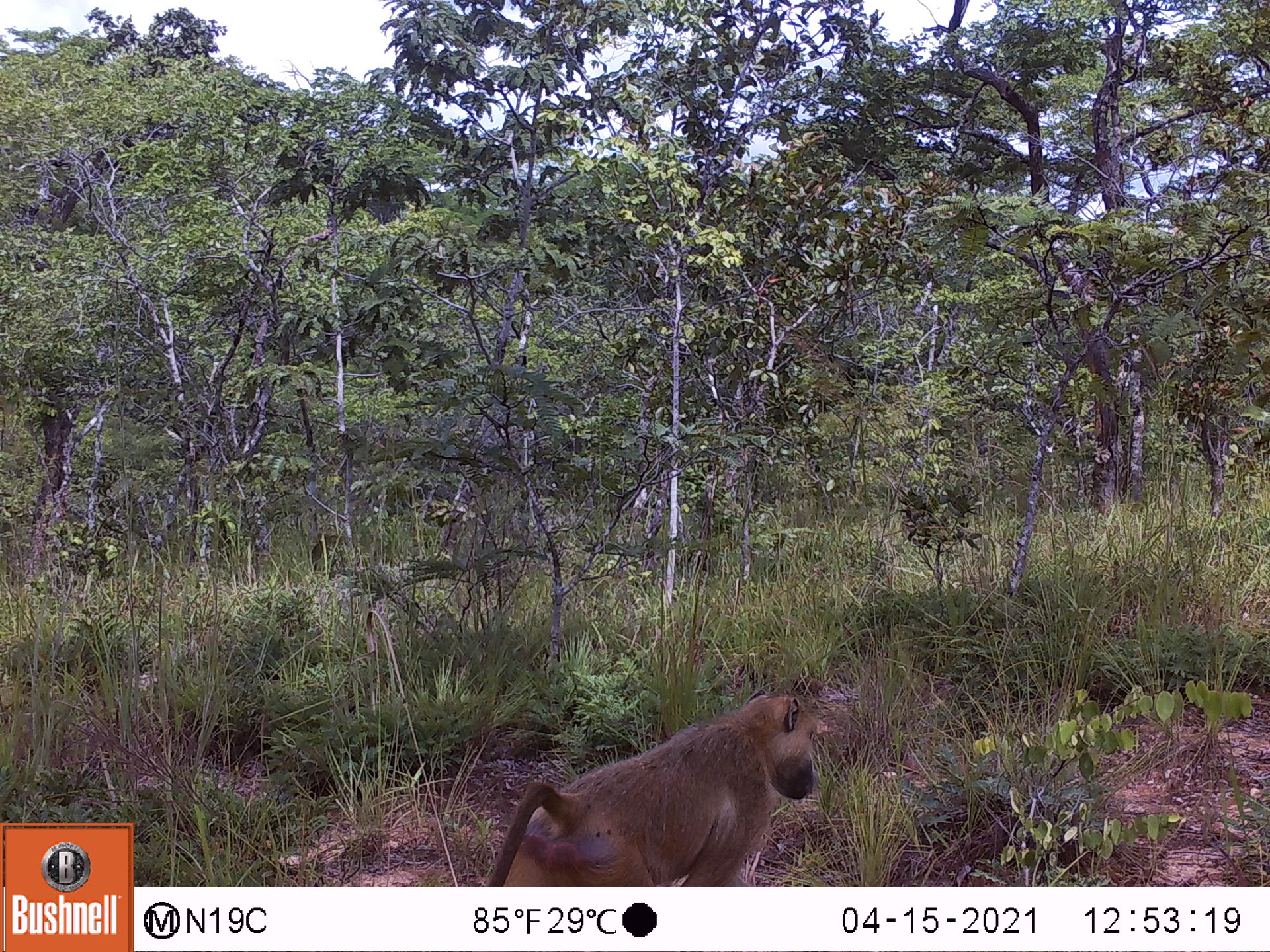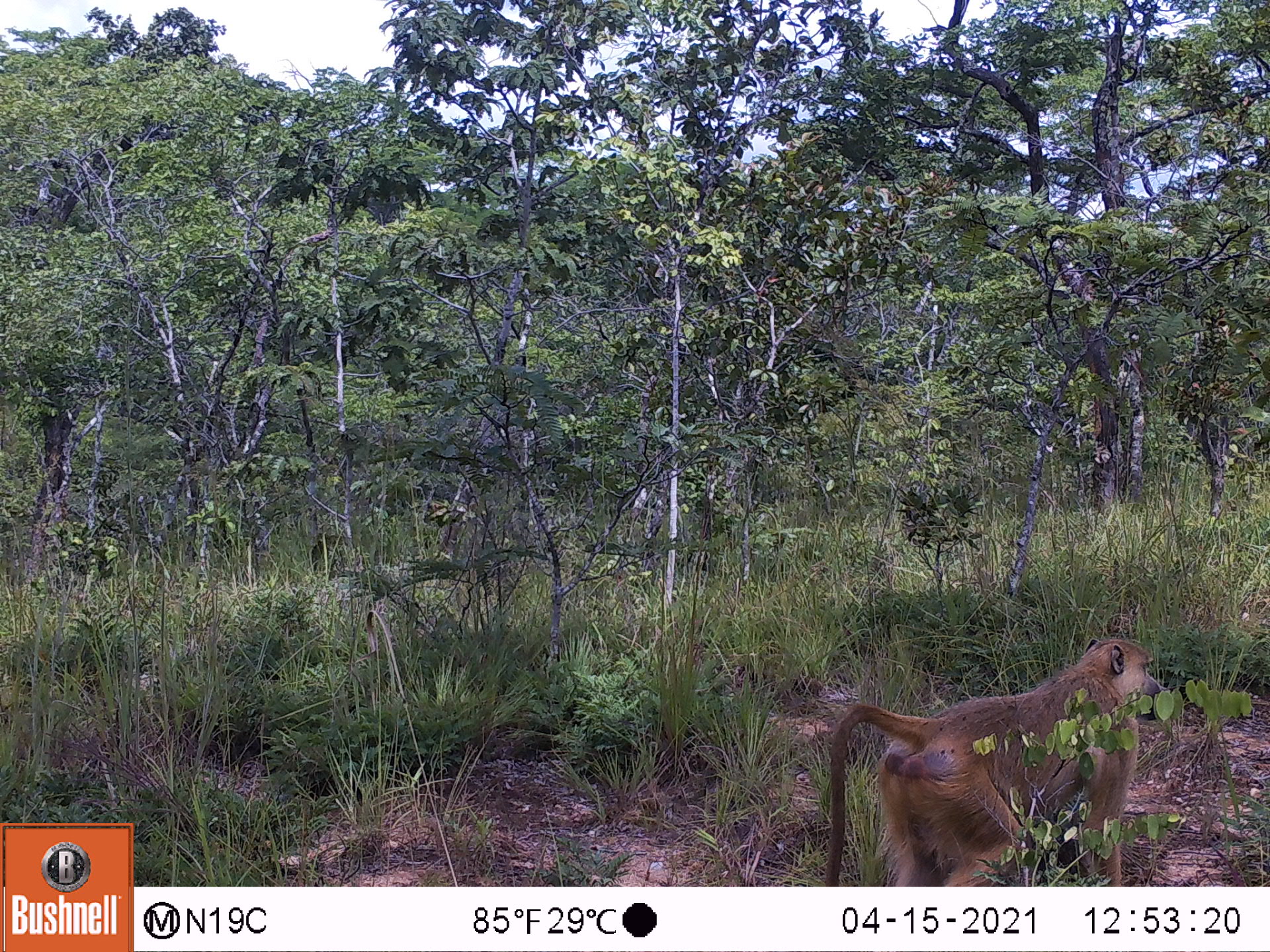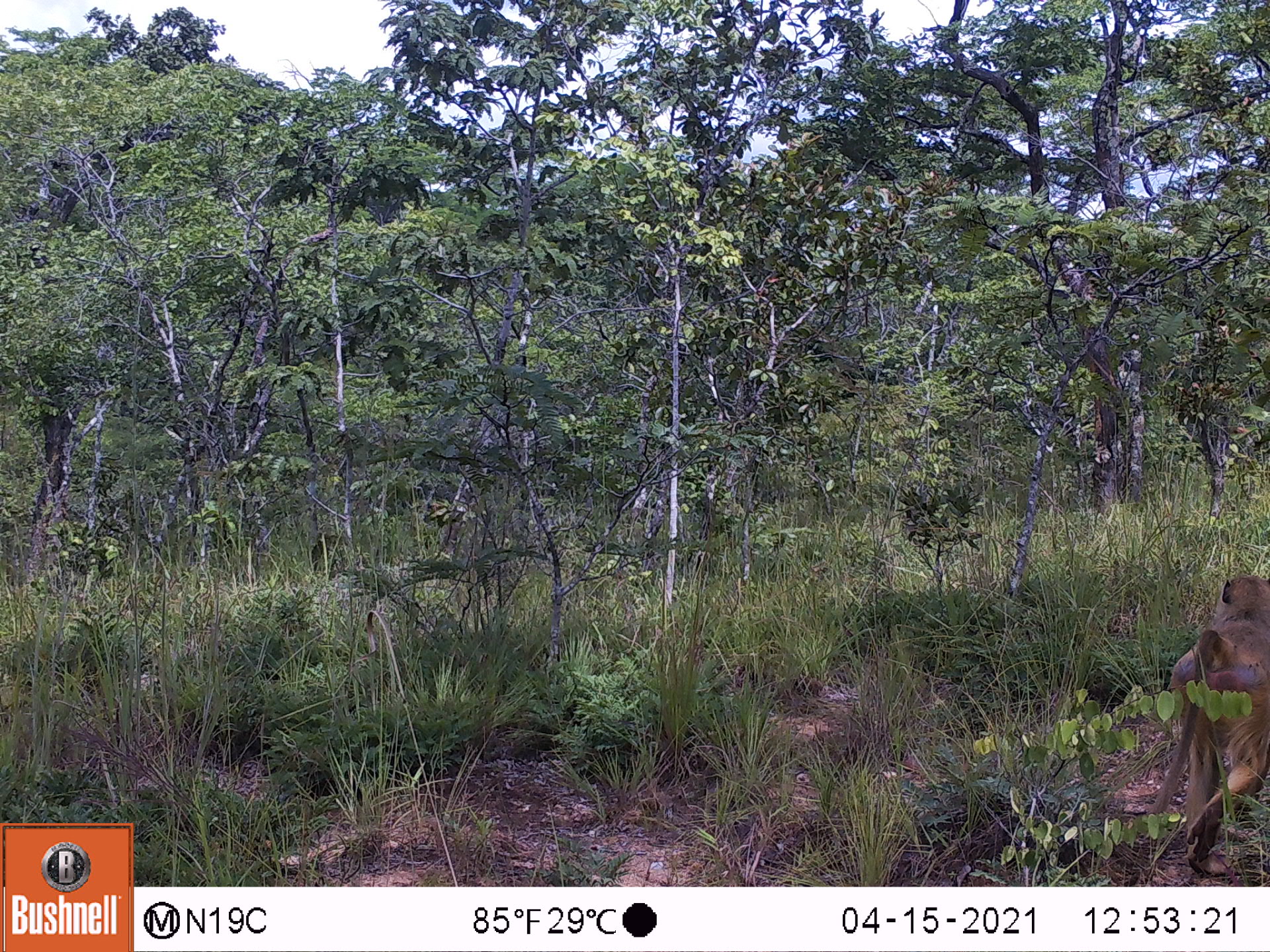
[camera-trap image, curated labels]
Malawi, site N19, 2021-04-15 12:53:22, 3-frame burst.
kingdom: Animalia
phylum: Chordata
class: Mammalia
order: Primates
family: Cercopithecidae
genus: Papio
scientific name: Papio cynocephalus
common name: yellow baboon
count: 1